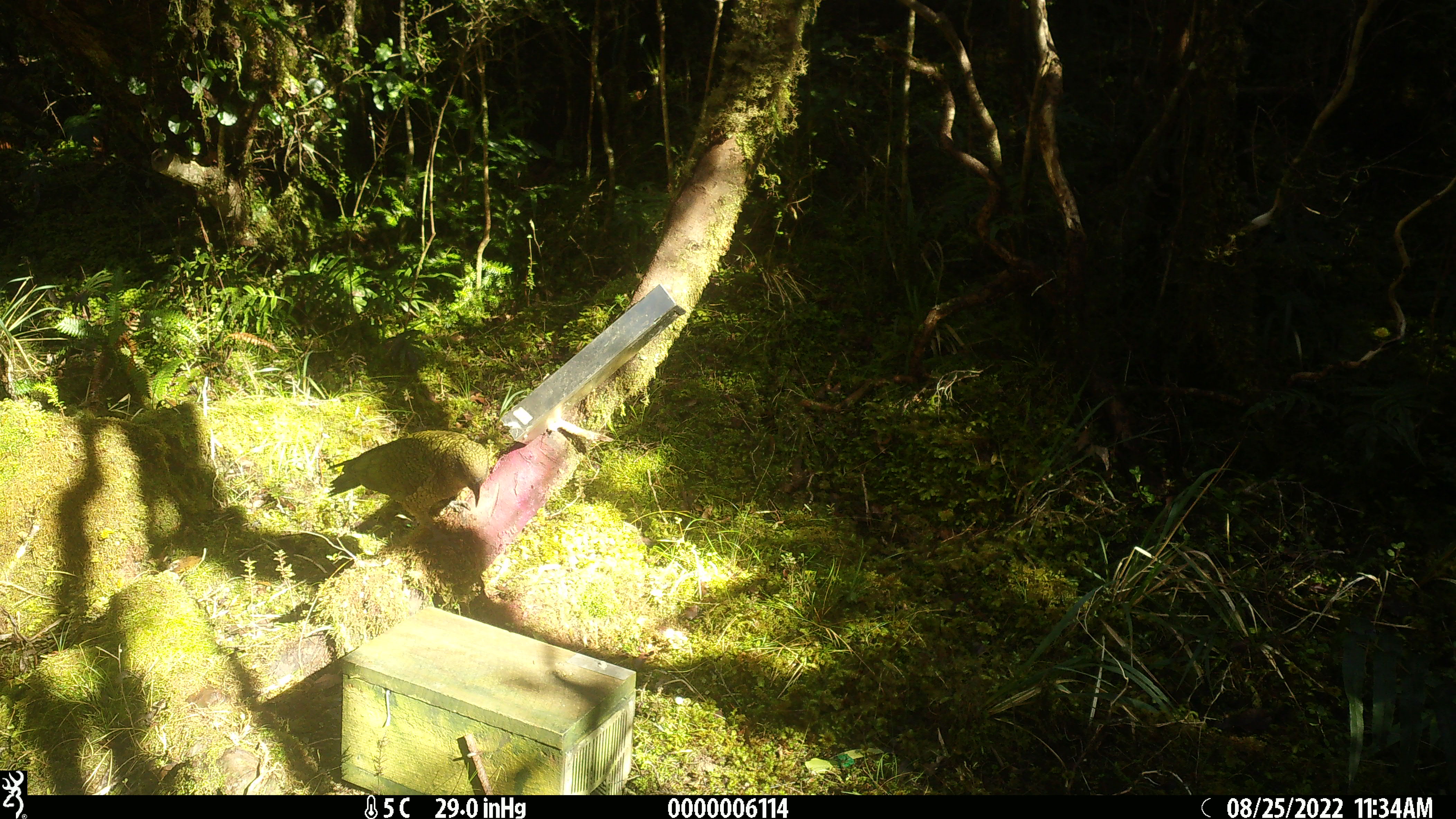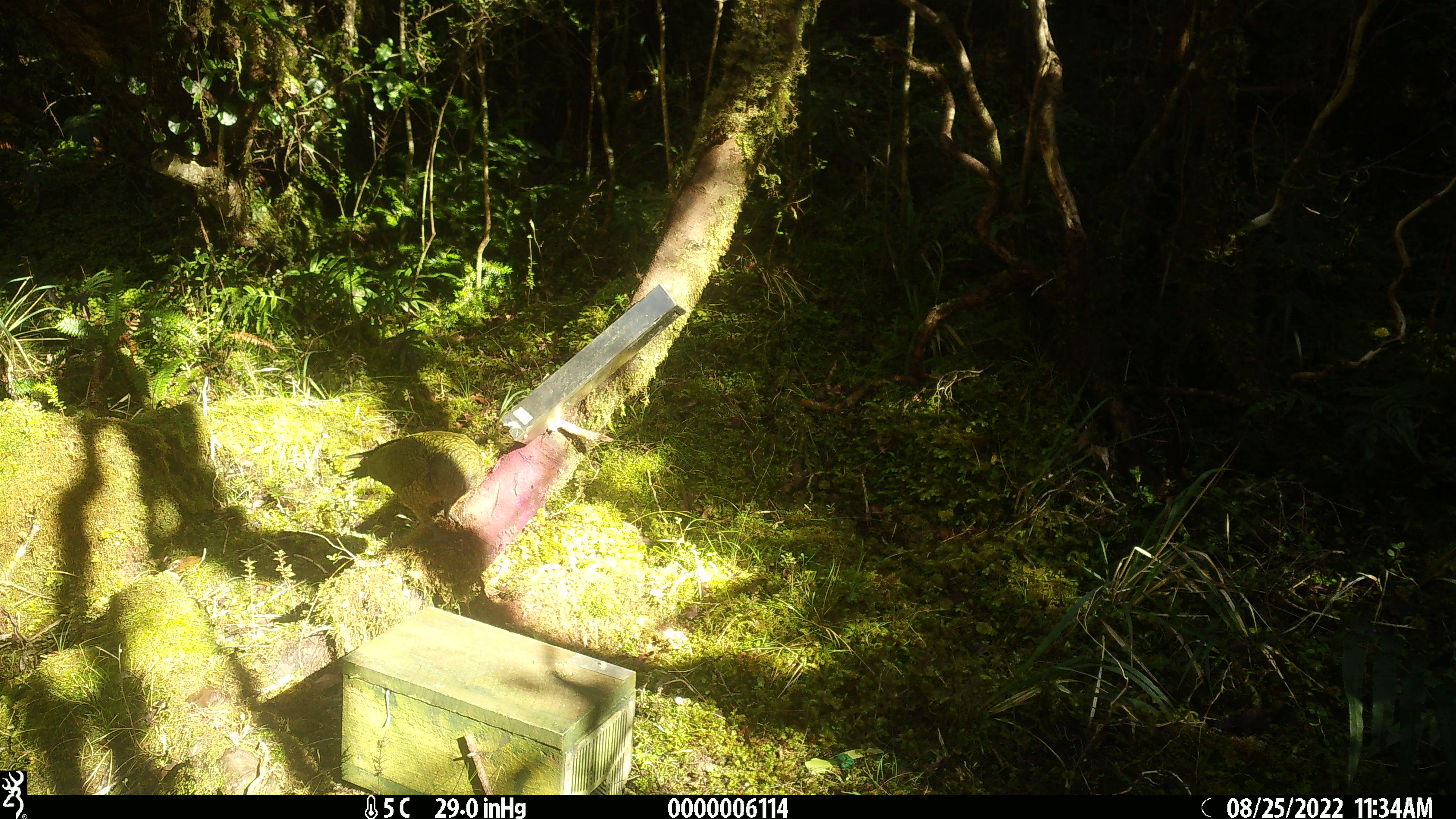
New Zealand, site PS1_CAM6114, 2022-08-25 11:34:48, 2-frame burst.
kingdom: Animalia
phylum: Chordata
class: Aves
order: Psittaciformes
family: Strigopidae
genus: Nestor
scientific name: Nestor notabilis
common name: kea